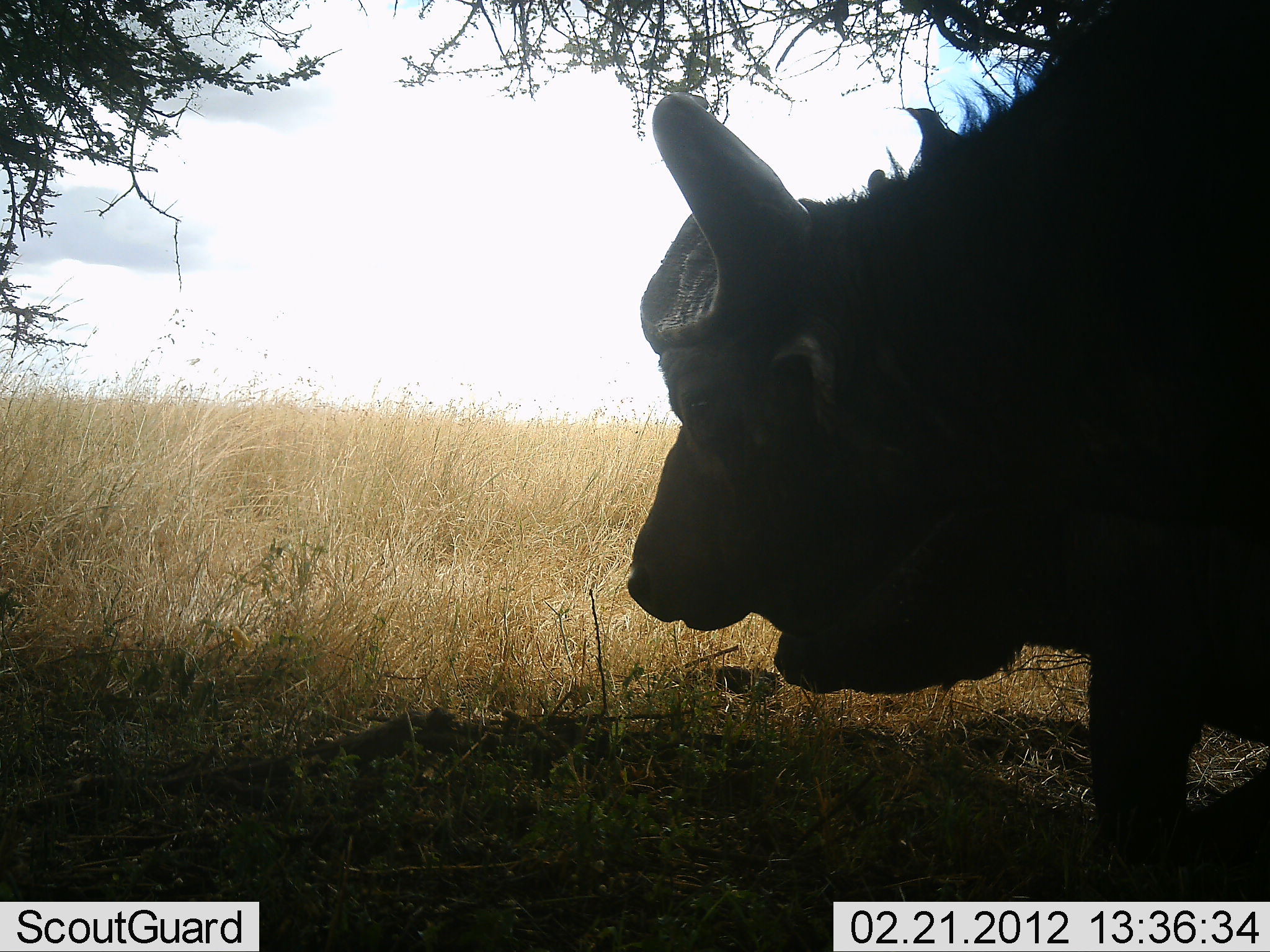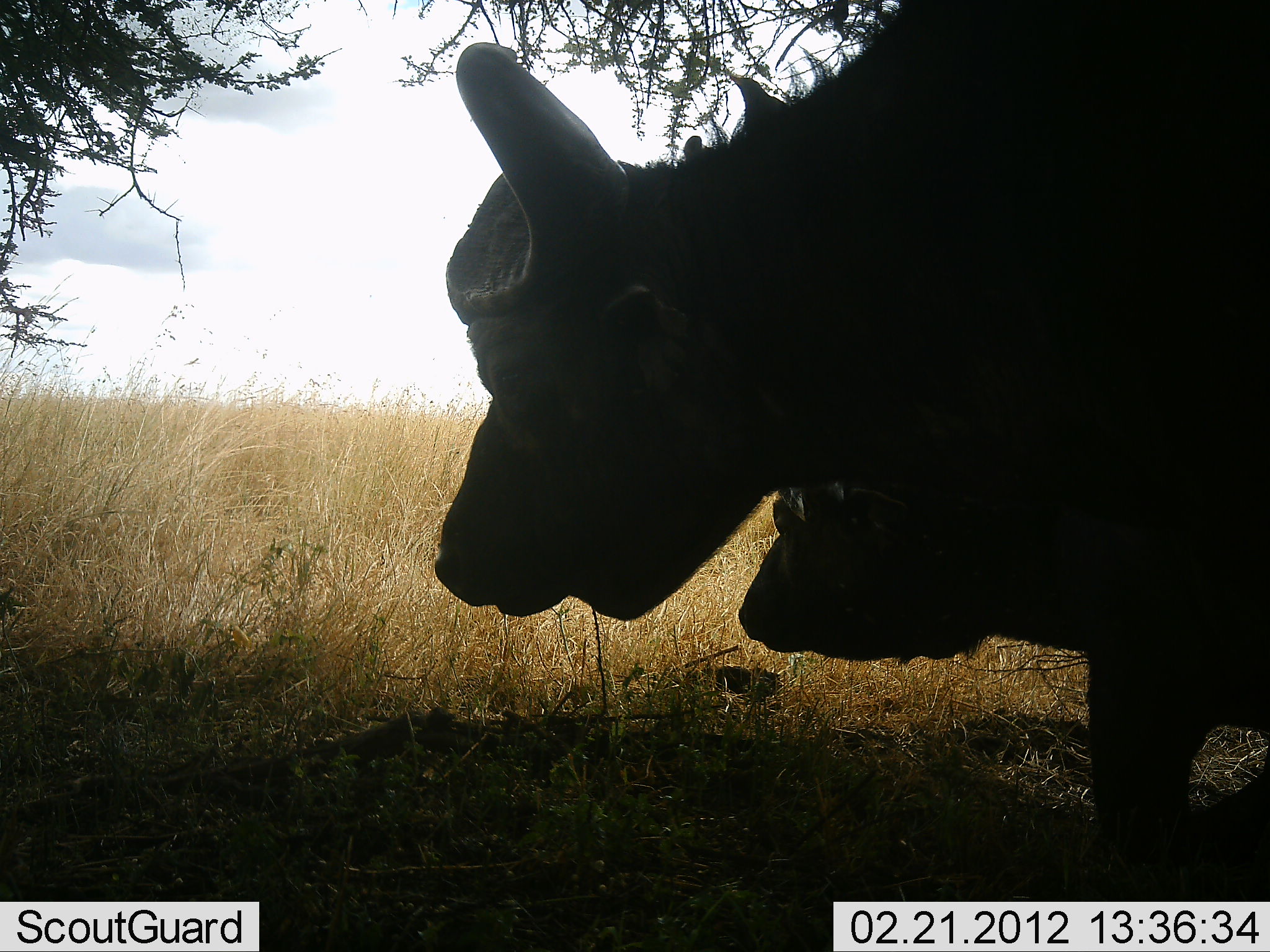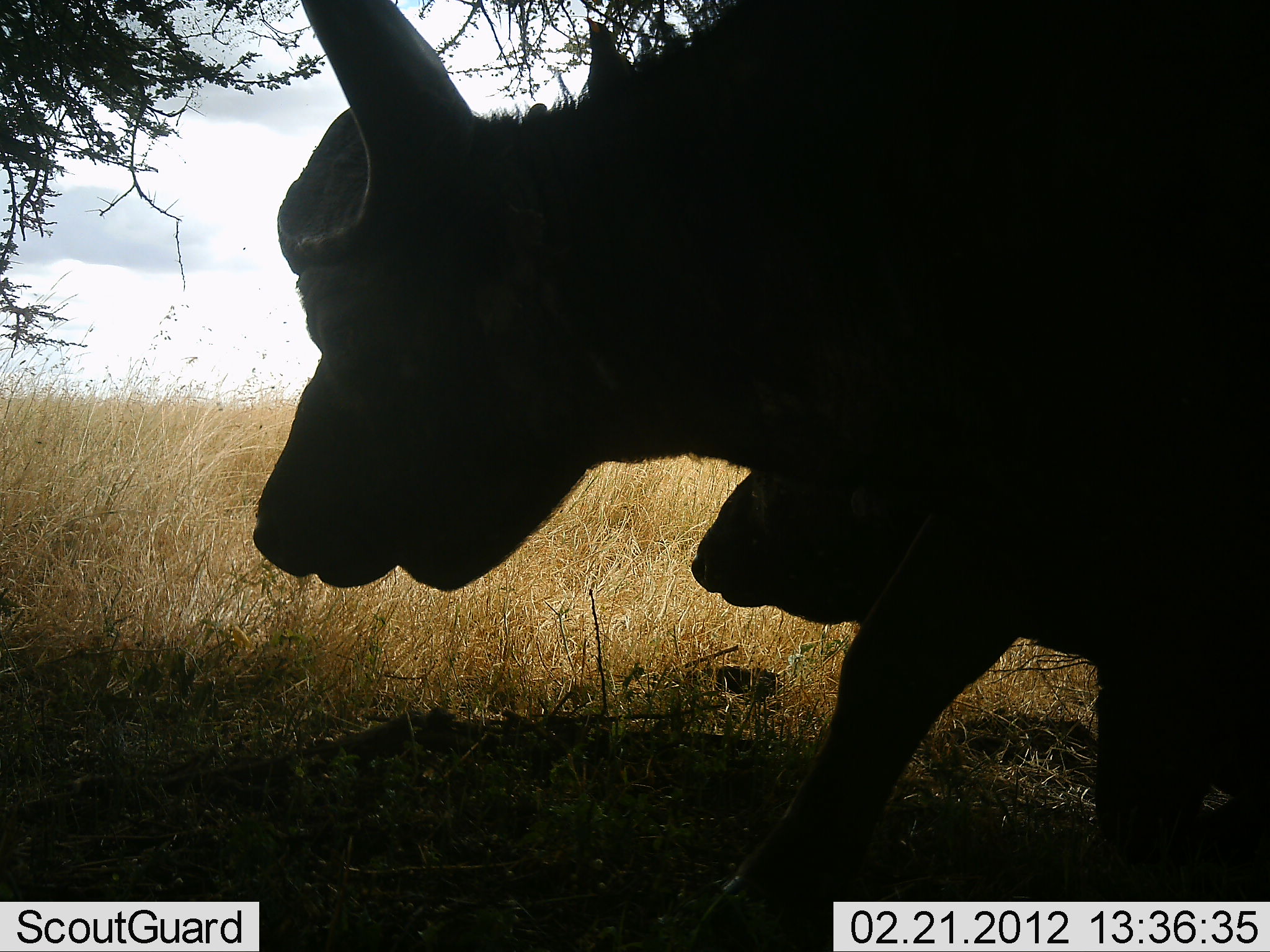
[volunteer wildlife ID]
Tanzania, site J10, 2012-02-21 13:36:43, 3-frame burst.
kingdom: Animalia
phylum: Chordata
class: Mammalia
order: Artiodactyla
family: Bovidae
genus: Syncerus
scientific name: Syncerus caffer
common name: cape buffalo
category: buffalo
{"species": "buffalo (cape buffalo) (Syncerus caffer)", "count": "2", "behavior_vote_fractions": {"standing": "32%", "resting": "4%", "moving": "64%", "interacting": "0%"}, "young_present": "16%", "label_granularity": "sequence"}